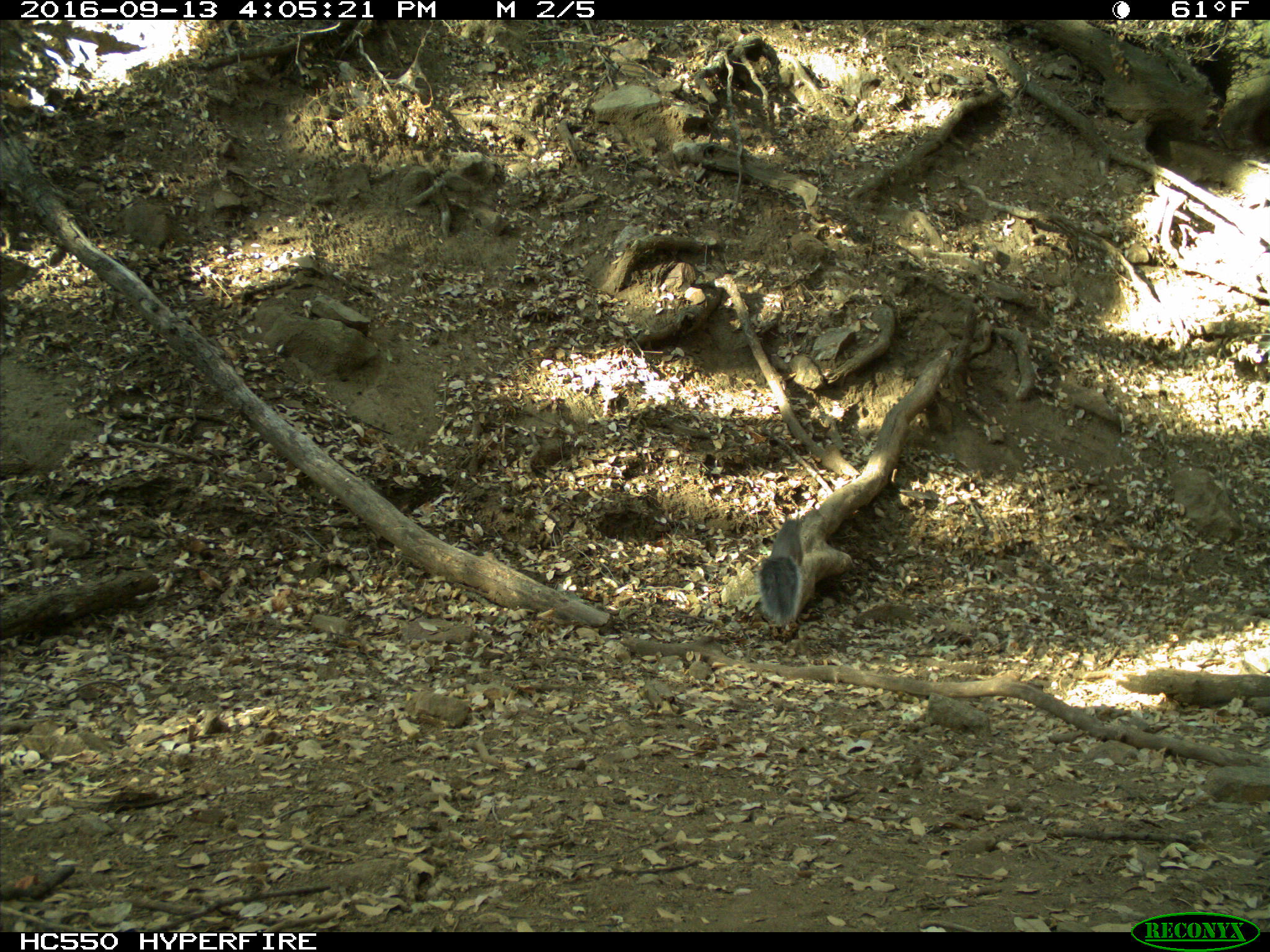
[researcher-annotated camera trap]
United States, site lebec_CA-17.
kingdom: Animalia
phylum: Chordata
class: Mammalia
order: Rodentia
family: Sciuridae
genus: Sciurus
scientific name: Sciurus carolinensis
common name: eastern gray squirrel